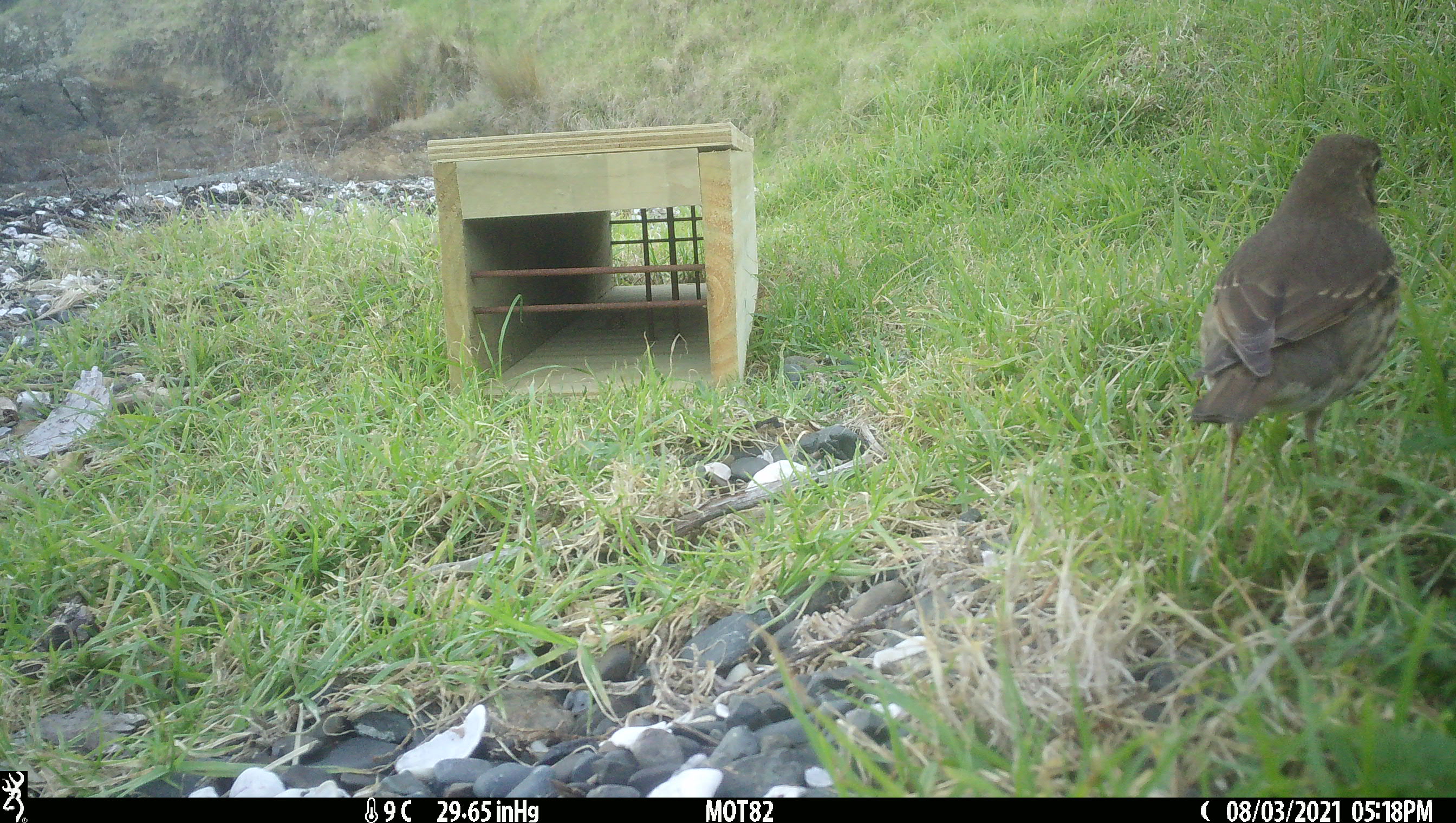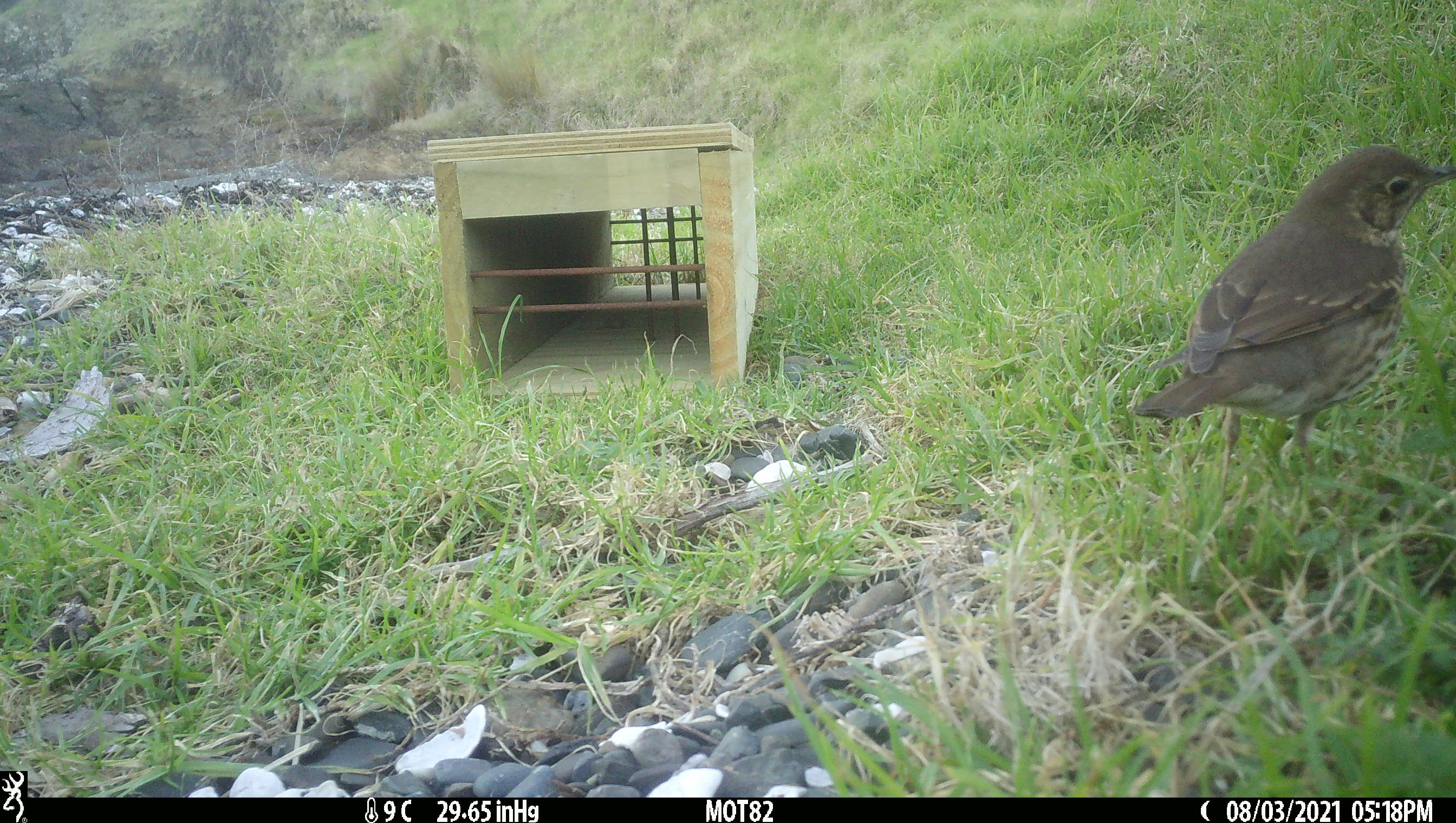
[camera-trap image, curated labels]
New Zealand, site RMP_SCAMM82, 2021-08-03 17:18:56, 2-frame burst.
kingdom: Animalia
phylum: Chordata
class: Aves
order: Passeriformes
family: Turdidae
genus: Turdus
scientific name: Turdus philomelos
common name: song thrush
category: thrush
Thrush (song thrush) (Turdus philomelos).